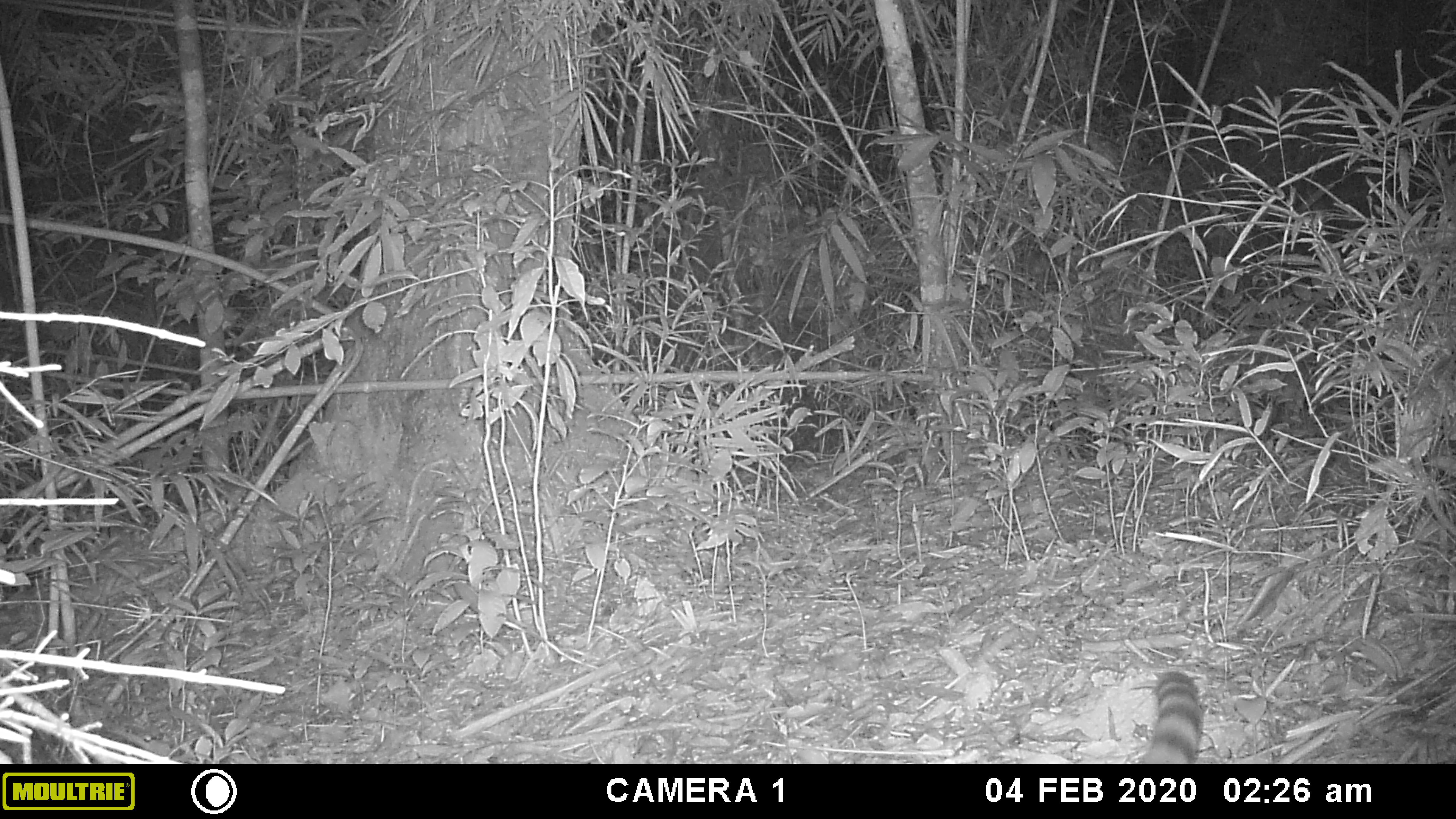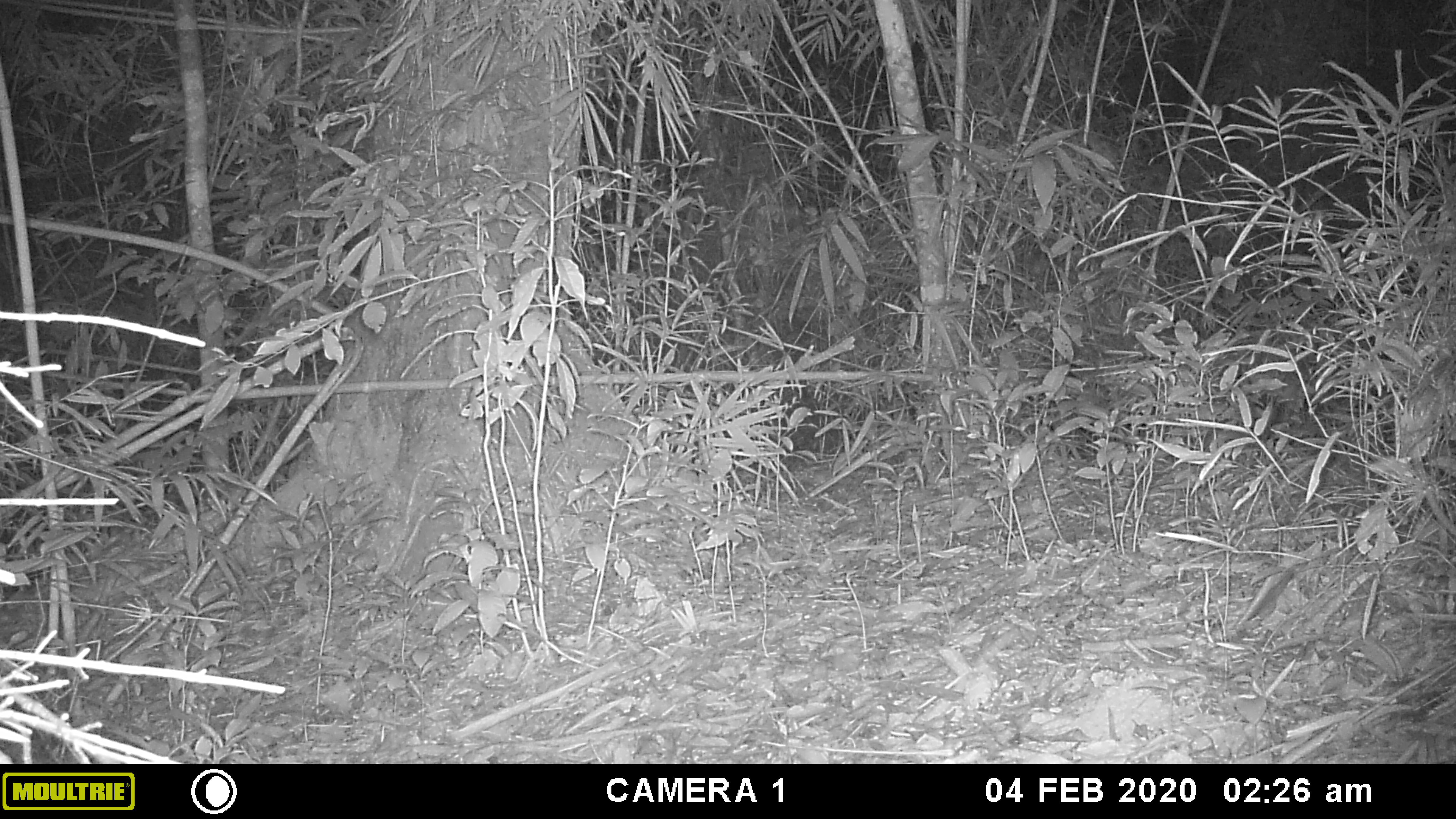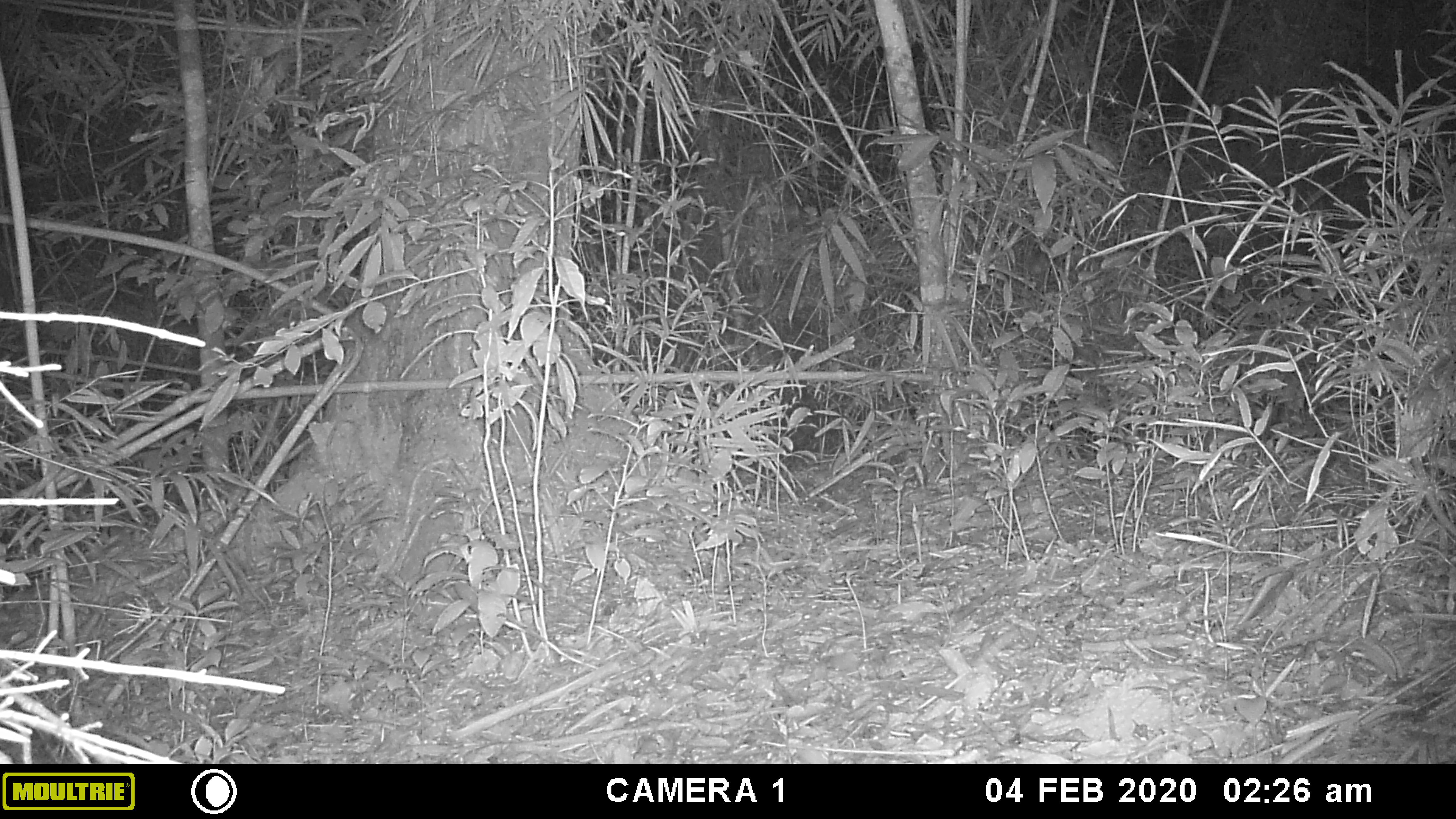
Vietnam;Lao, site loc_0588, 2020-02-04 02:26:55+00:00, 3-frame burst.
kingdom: Animalia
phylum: Chordata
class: Mammalia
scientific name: Mammalia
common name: mammal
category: unidentified small mammal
Unidentified small mammal (mammal) (Mammalia). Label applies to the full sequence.